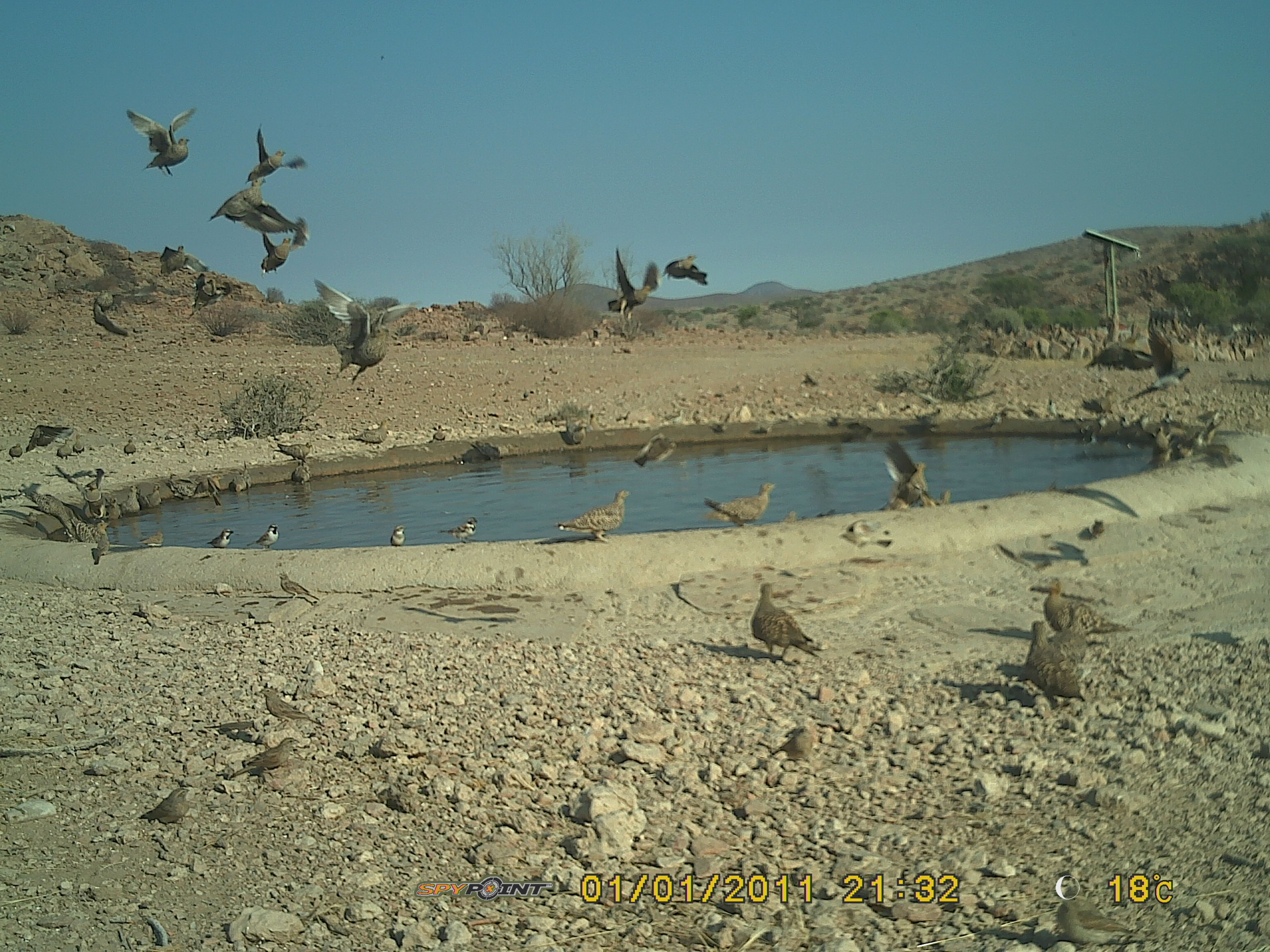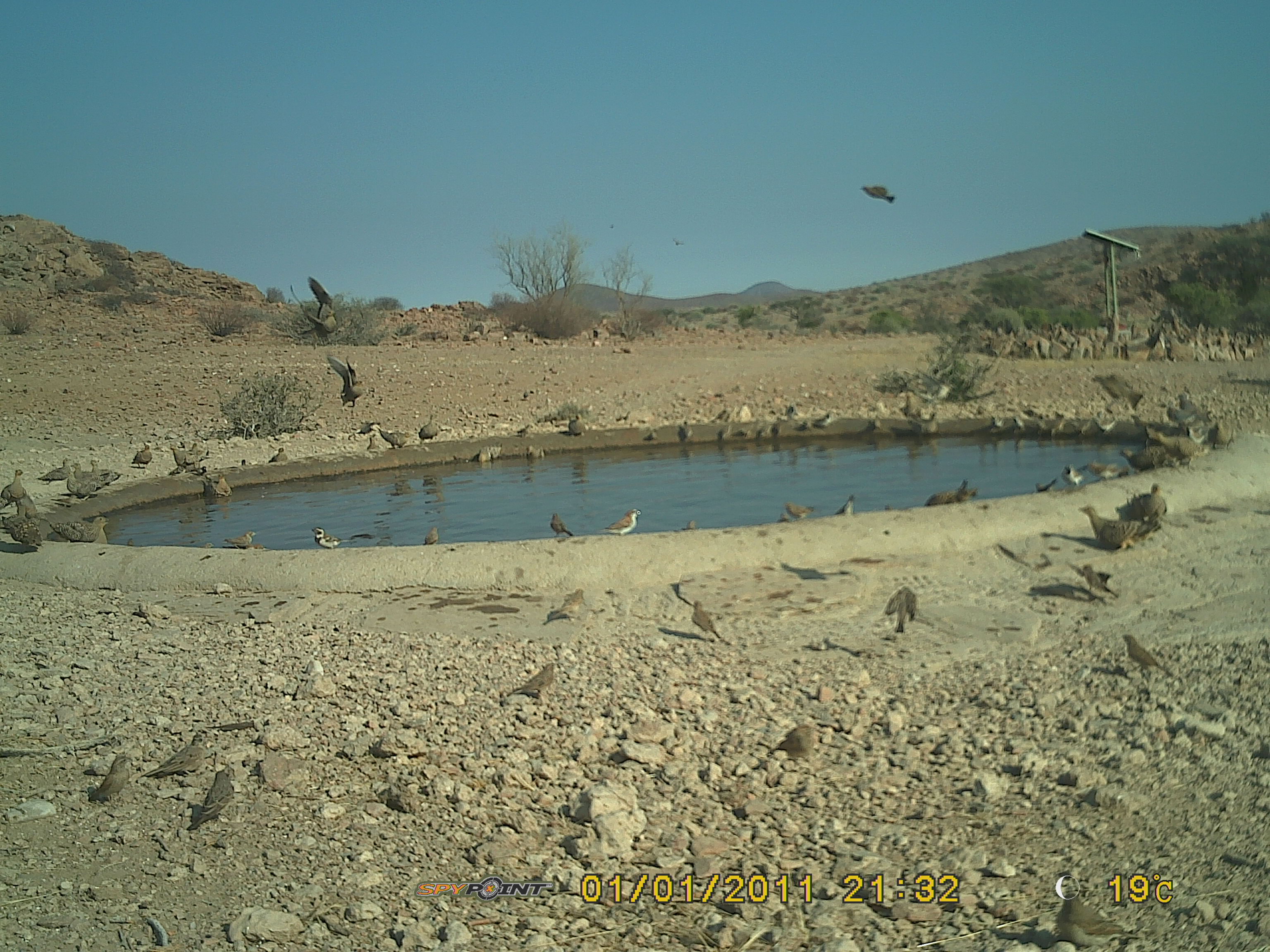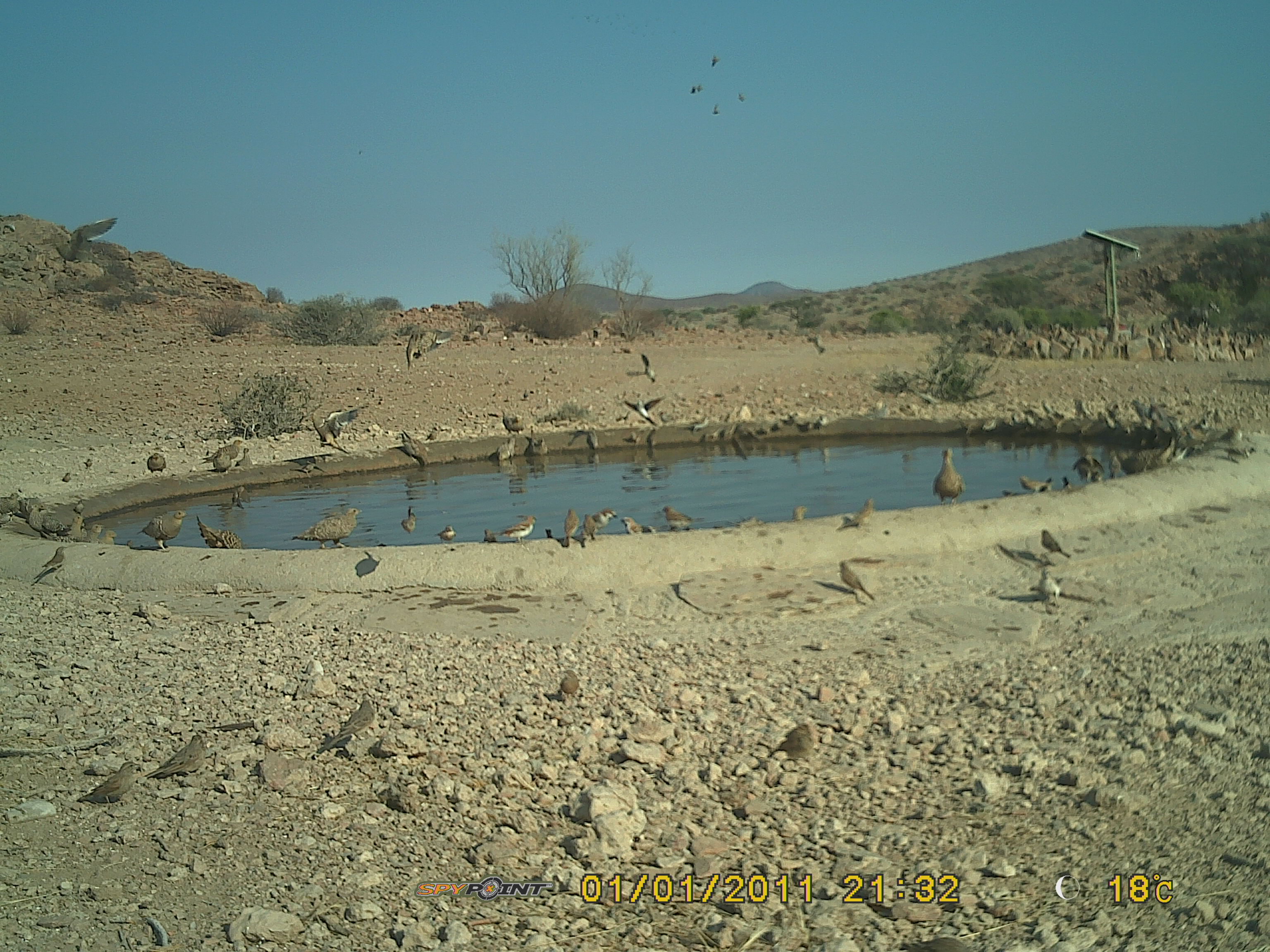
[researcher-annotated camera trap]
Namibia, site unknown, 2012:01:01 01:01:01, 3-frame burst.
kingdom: Animalia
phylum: Chordata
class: Aves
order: Pterocliformes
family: Pteroclidae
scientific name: Pteroclidae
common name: sandgrouse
Pteroclidae (sandgrouse).